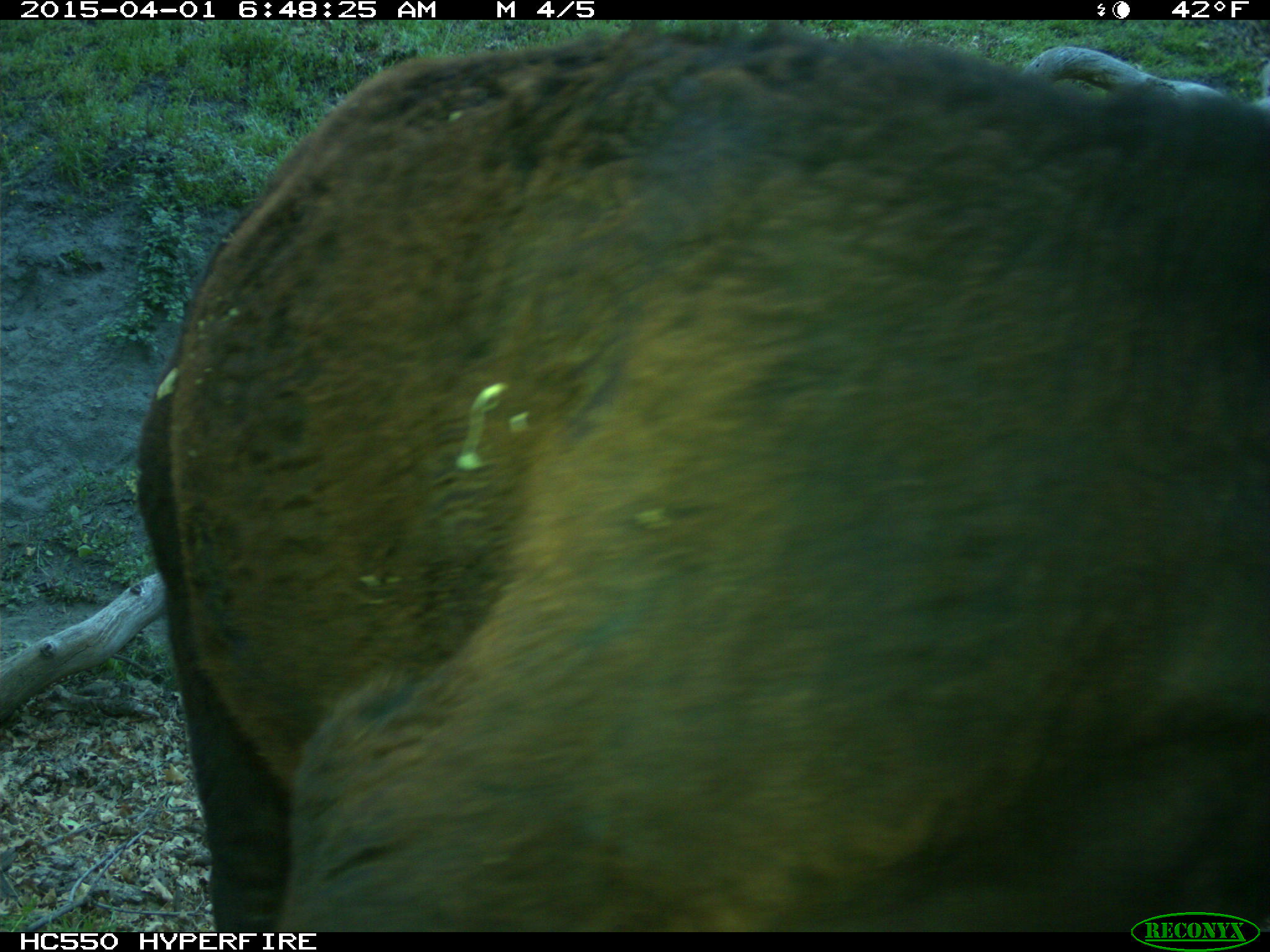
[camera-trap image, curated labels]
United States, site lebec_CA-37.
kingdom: Animalia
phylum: Chordata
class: Mammalia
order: Artiodactyla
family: Bovidae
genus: Bos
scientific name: Bos taurus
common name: domestic cow